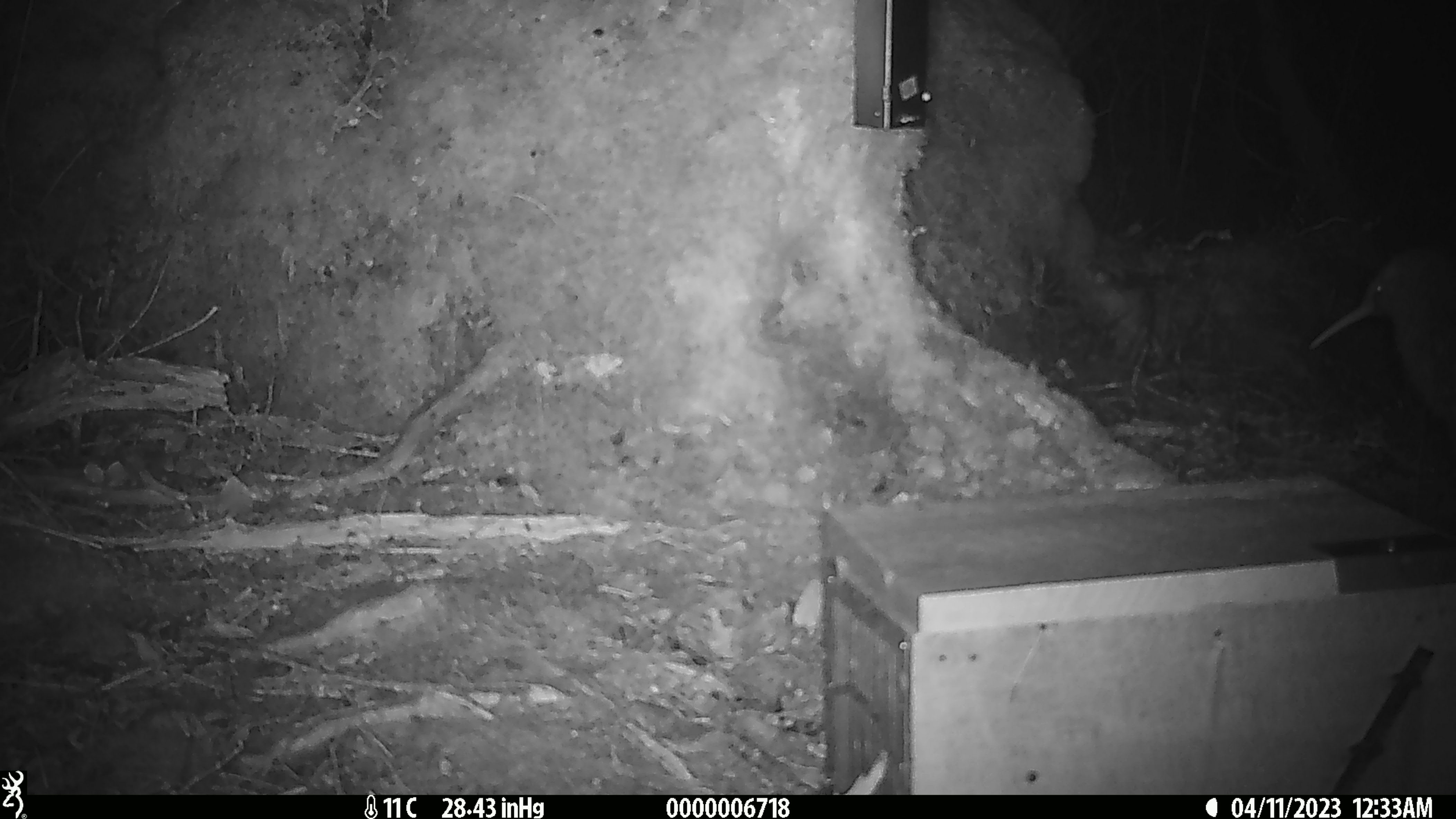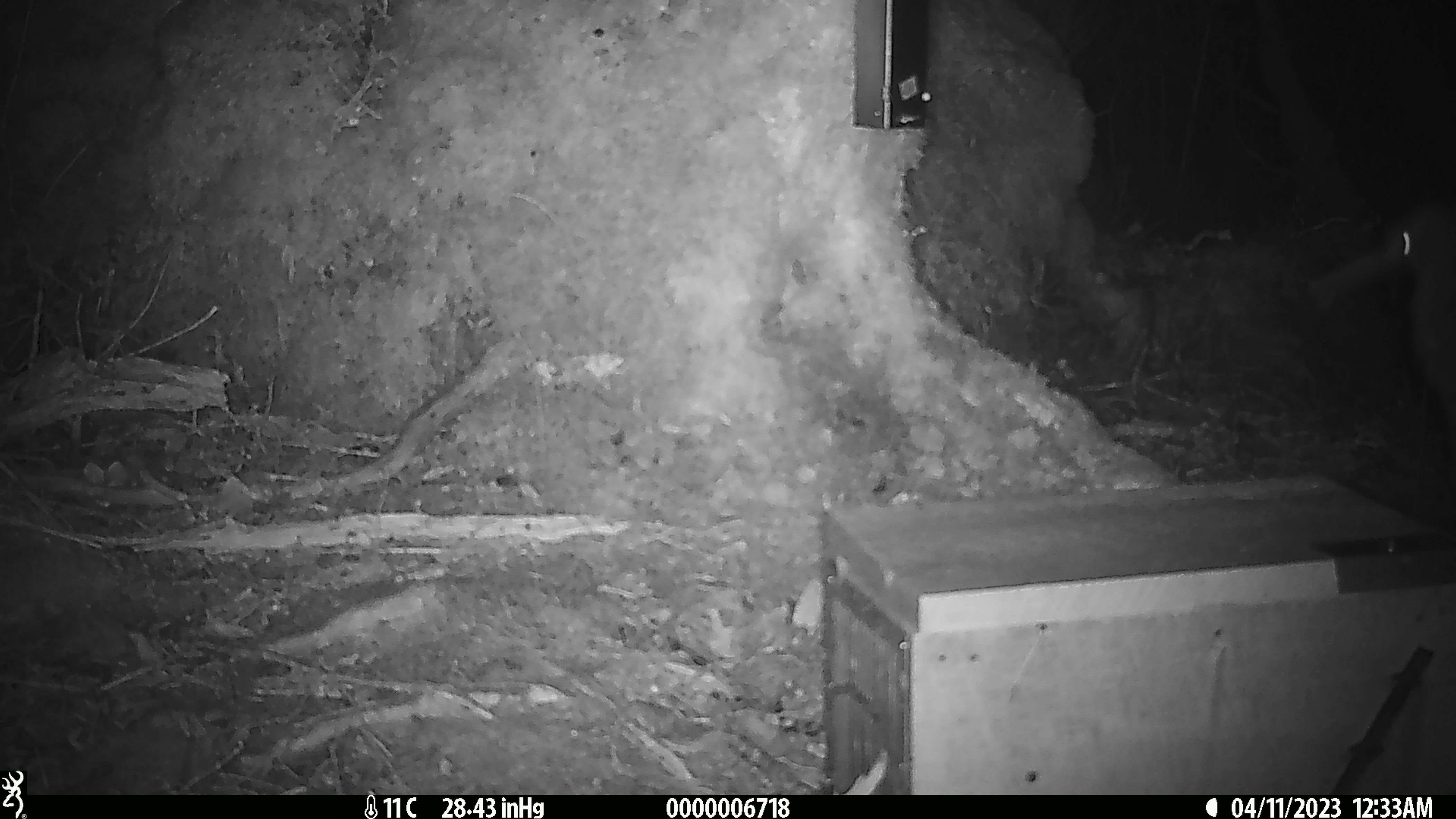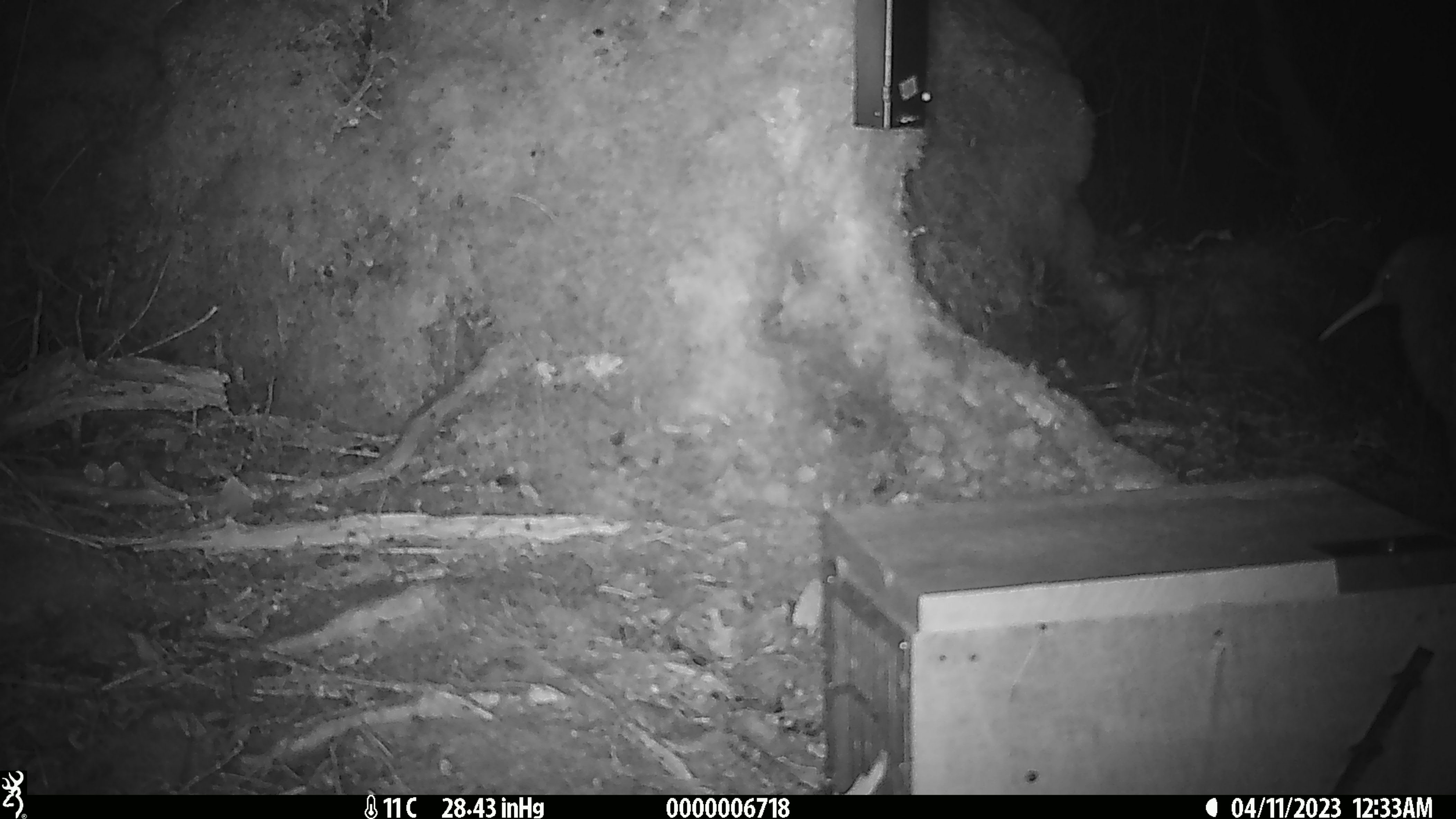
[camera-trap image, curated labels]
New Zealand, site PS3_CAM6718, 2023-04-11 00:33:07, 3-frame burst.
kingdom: Animalia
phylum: Chordata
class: Aves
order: Apterygiformes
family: Apterygidae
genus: Apteryx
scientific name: Apteryx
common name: kiwi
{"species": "kiwi (Apteryx)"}